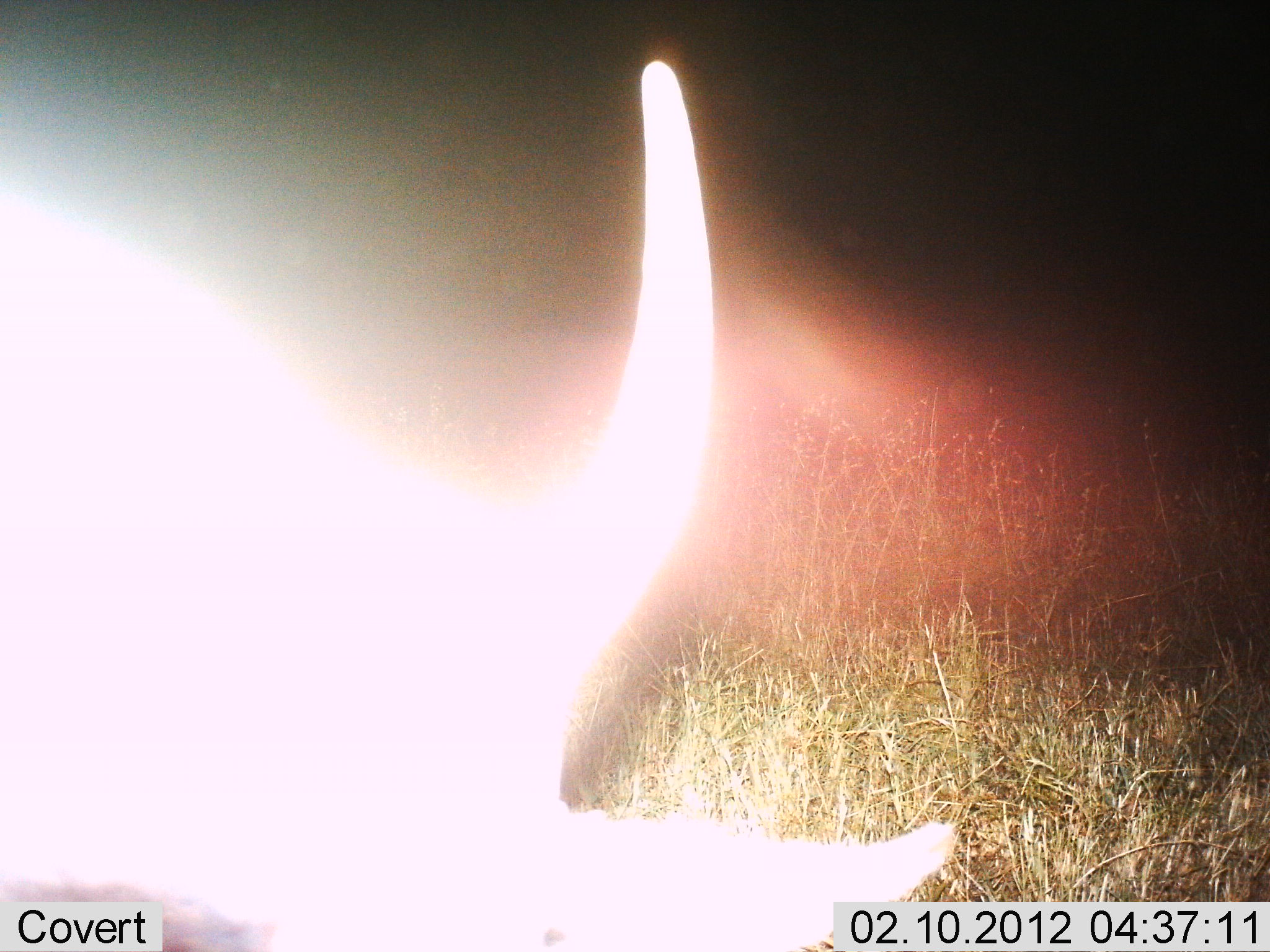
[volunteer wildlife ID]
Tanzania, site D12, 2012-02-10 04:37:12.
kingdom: Animalia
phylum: Chordata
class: Mammalia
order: Artiodactyla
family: Bovidae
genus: Connochaetes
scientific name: Connochaetes taurinus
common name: blue wildebeest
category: wildebeest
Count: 1.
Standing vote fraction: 62%.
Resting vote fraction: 0%.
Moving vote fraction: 0%.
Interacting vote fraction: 0%.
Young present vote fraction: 0%.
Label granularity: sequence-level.